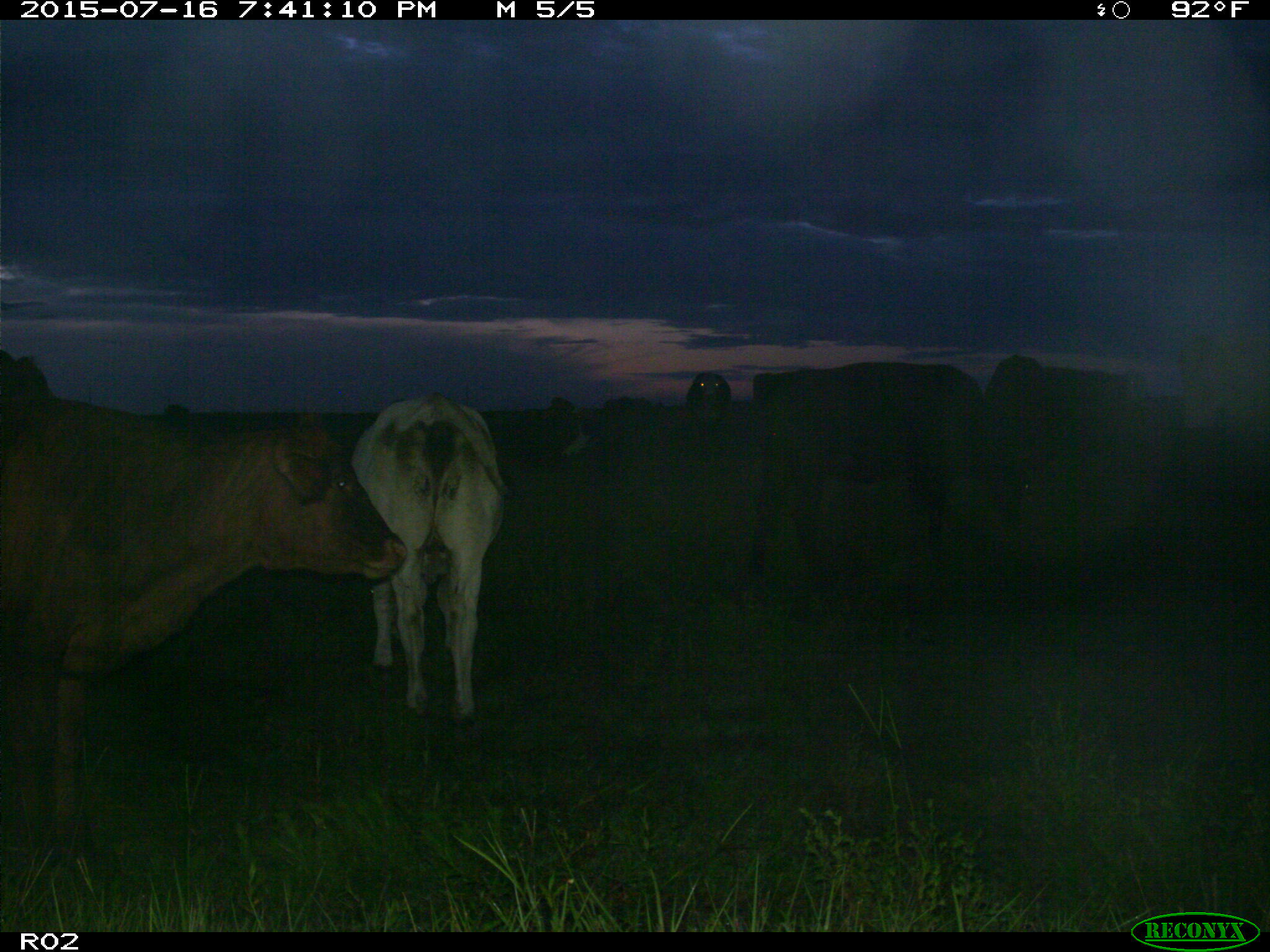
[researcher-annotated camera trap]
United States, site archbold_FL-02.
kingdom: Animalia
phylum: Chordata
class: Mammalia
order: Artiodactyla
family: Bovidae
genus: Bos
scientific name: Bos taurus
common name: domestic cow